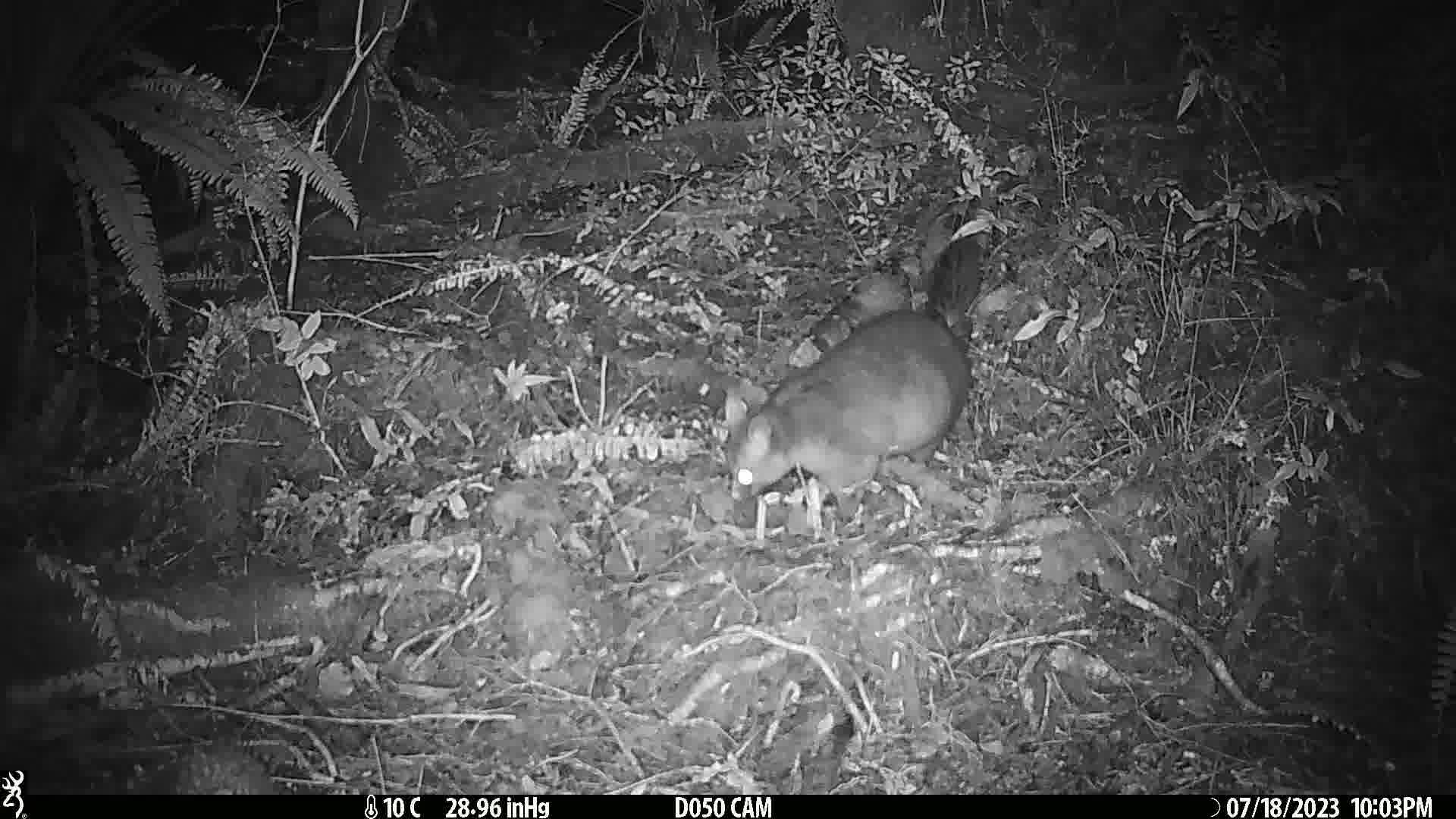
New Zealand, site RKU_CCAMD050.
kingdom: Animalia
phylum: Chordata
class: Mammalia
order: Diprotodontia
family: Phalangeridae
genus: Trichosurus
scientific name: Trichosurus vulpecula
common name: common brushtail possum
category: possum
Possum (common brushtail possum) (Trichosurus vulpecula).